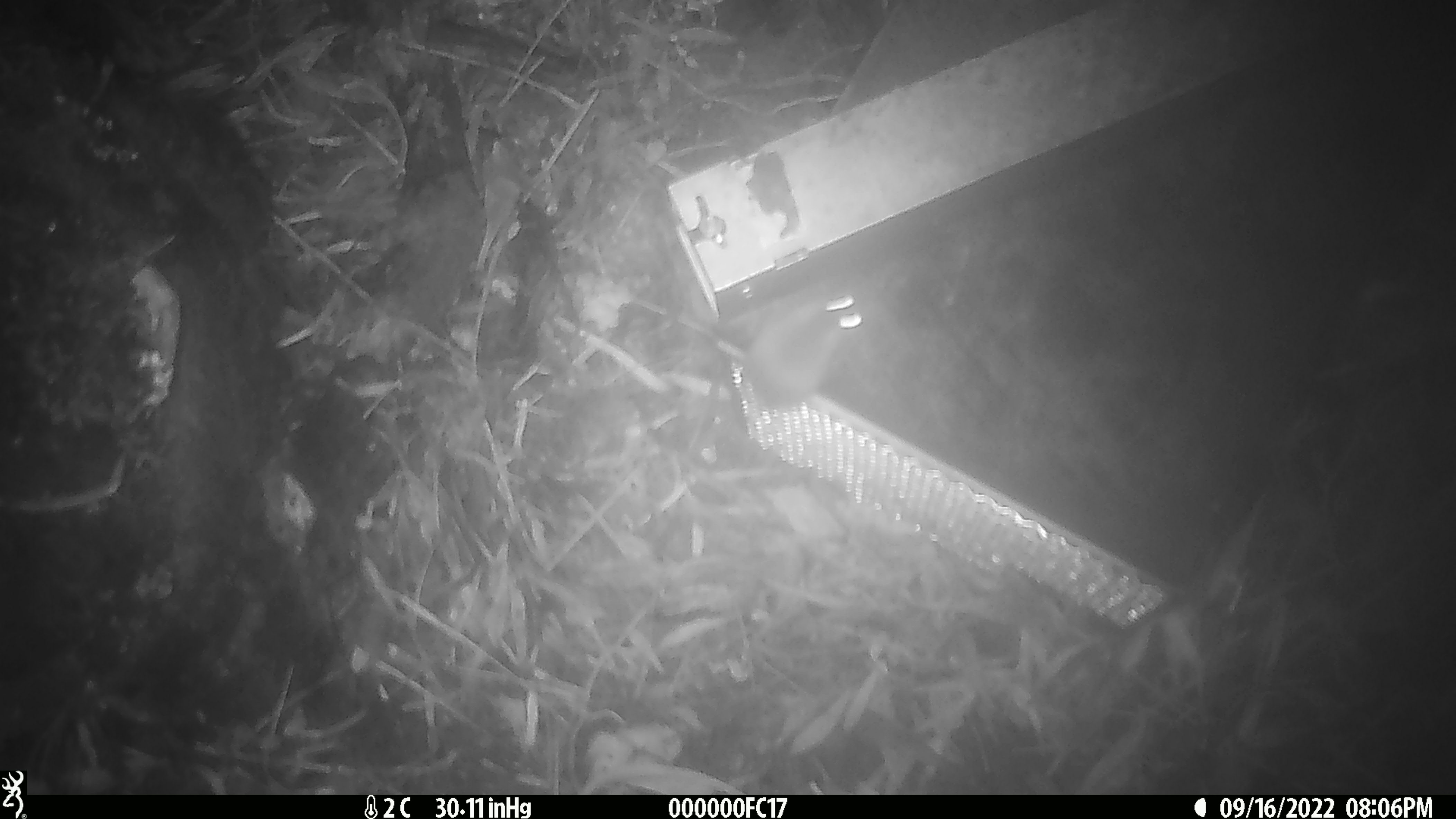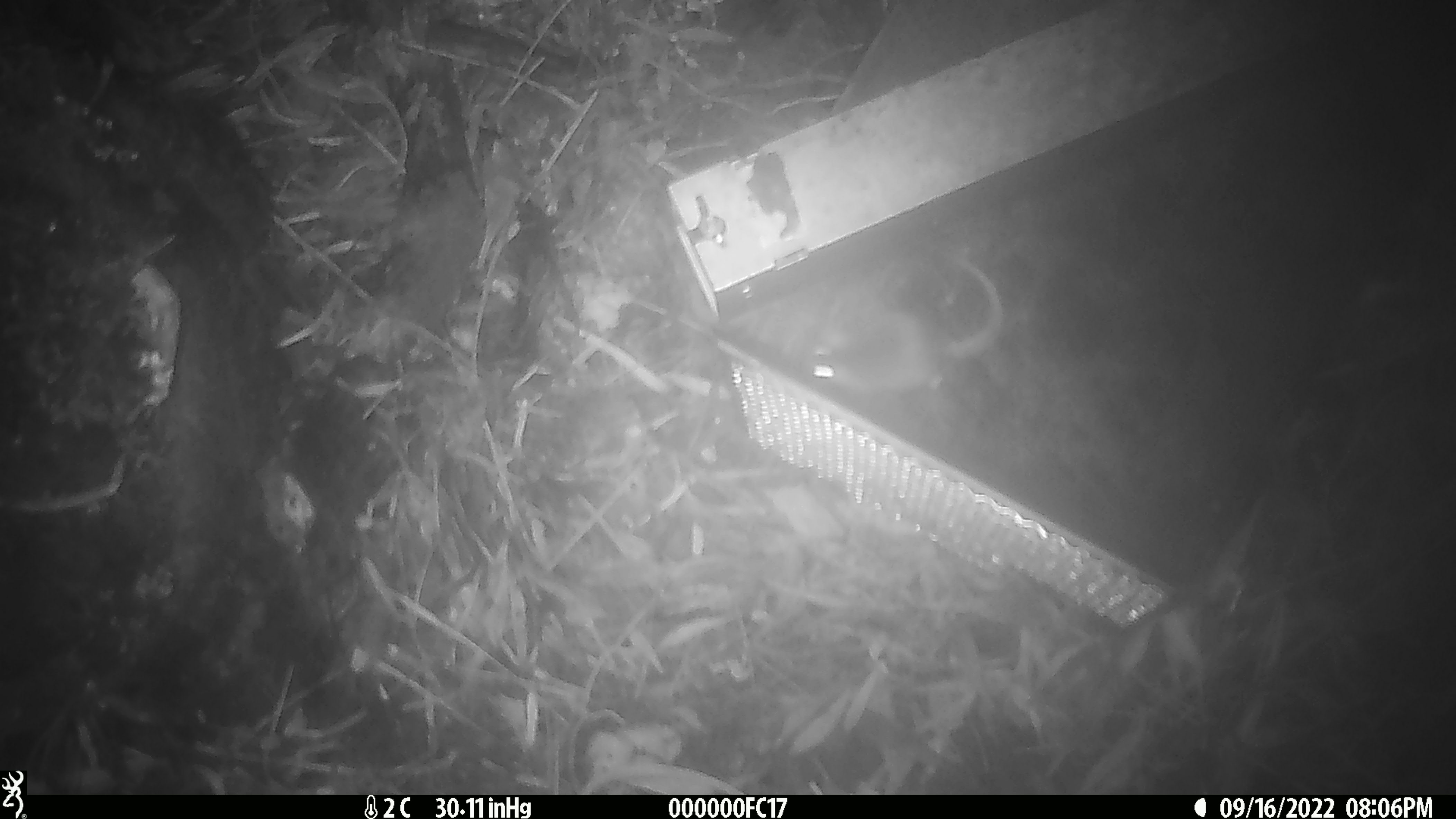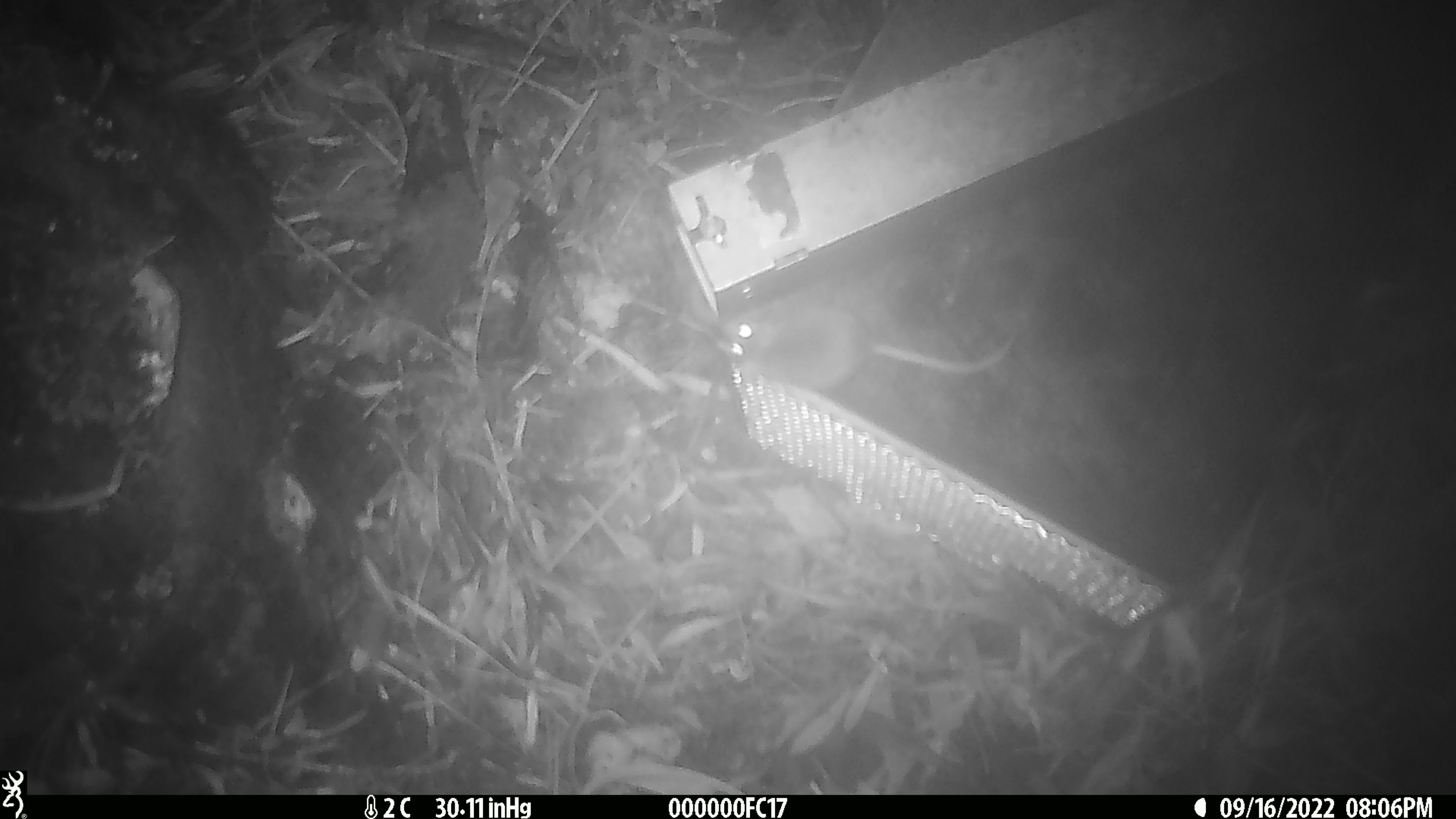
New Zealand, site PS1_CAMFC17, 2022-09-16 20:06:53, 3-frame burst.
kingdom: Animalia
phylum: Chordata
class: Mammalia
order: Rodentia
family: Muridae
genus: Mus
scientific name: Mus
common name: mouse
Mouse (Mus).